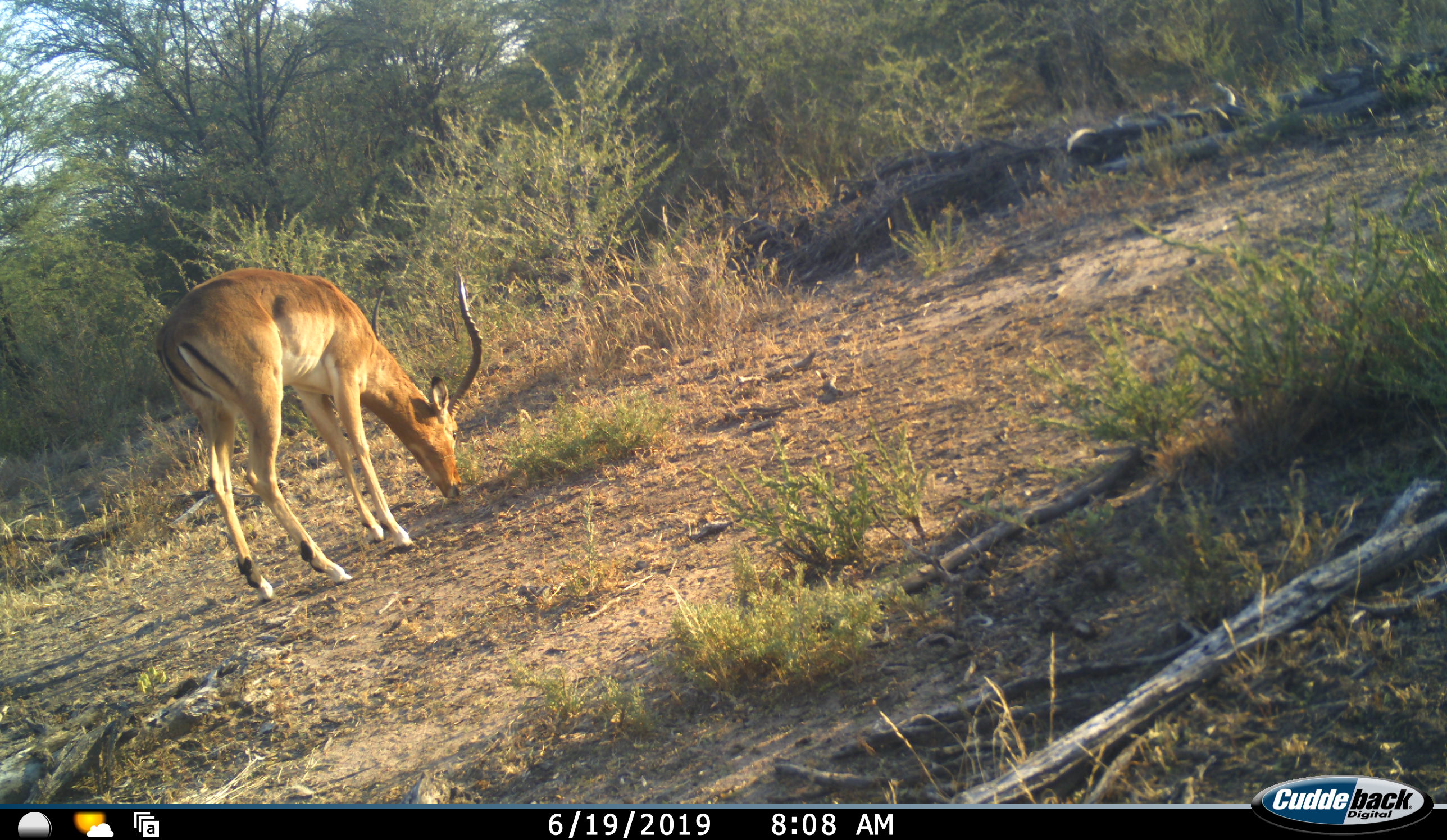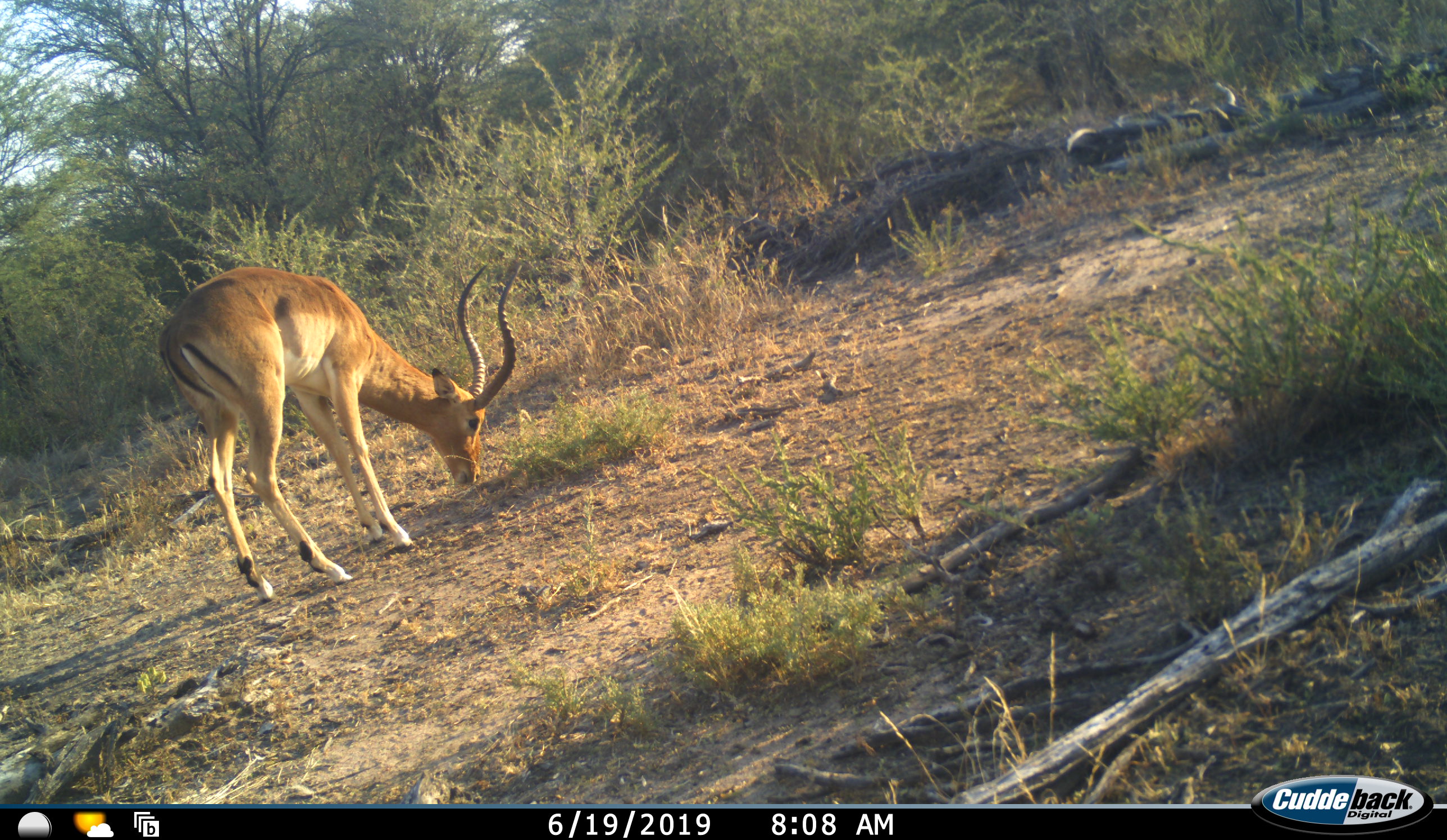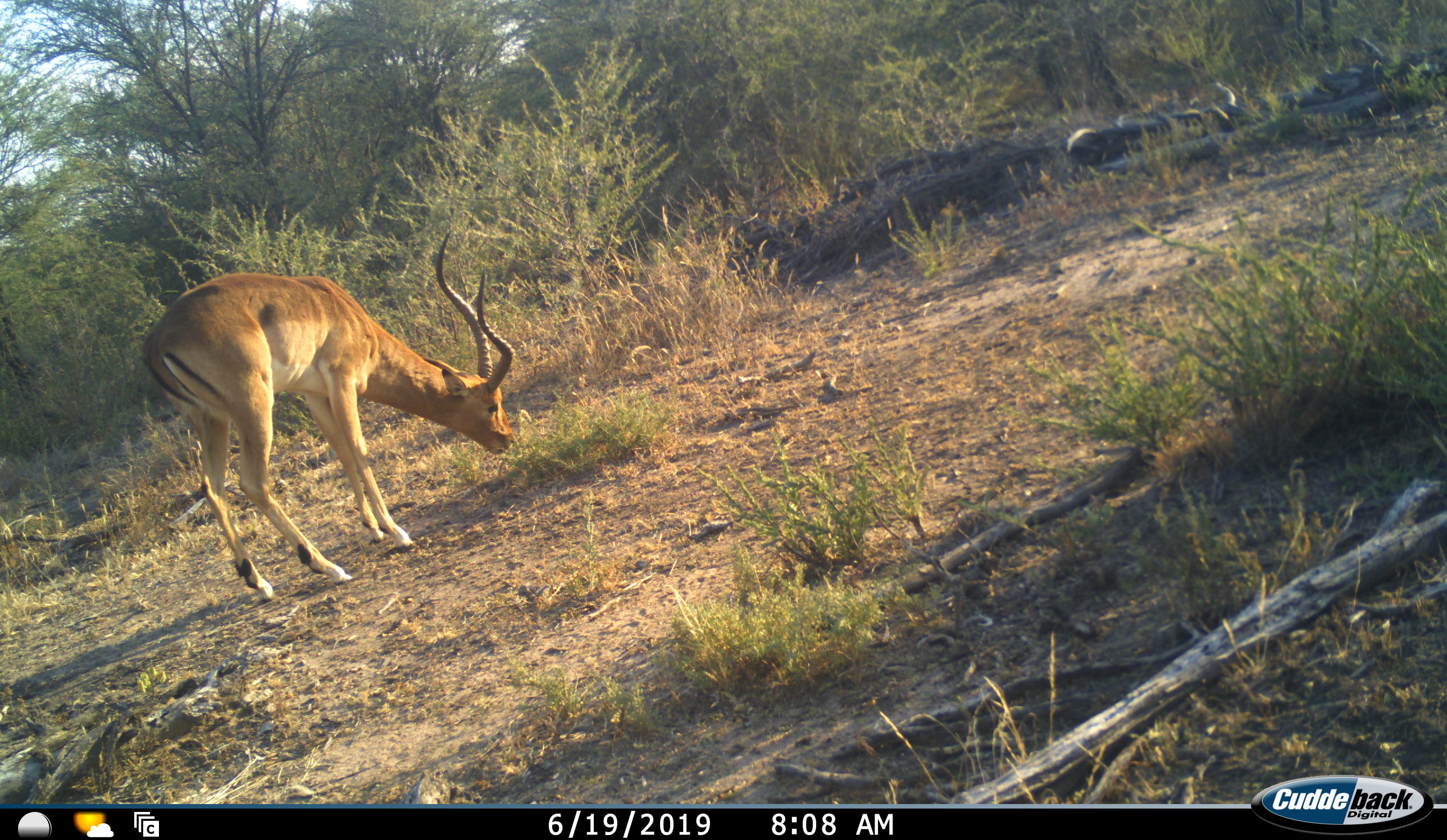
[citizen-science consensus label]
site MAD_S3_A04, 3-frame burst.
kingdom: Animalia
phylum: Chordata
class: Mammalia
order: Artiodactyla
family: Bovidae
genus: Aepyceros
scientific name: Aepyceros melampus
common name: impala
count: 1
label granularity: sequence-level